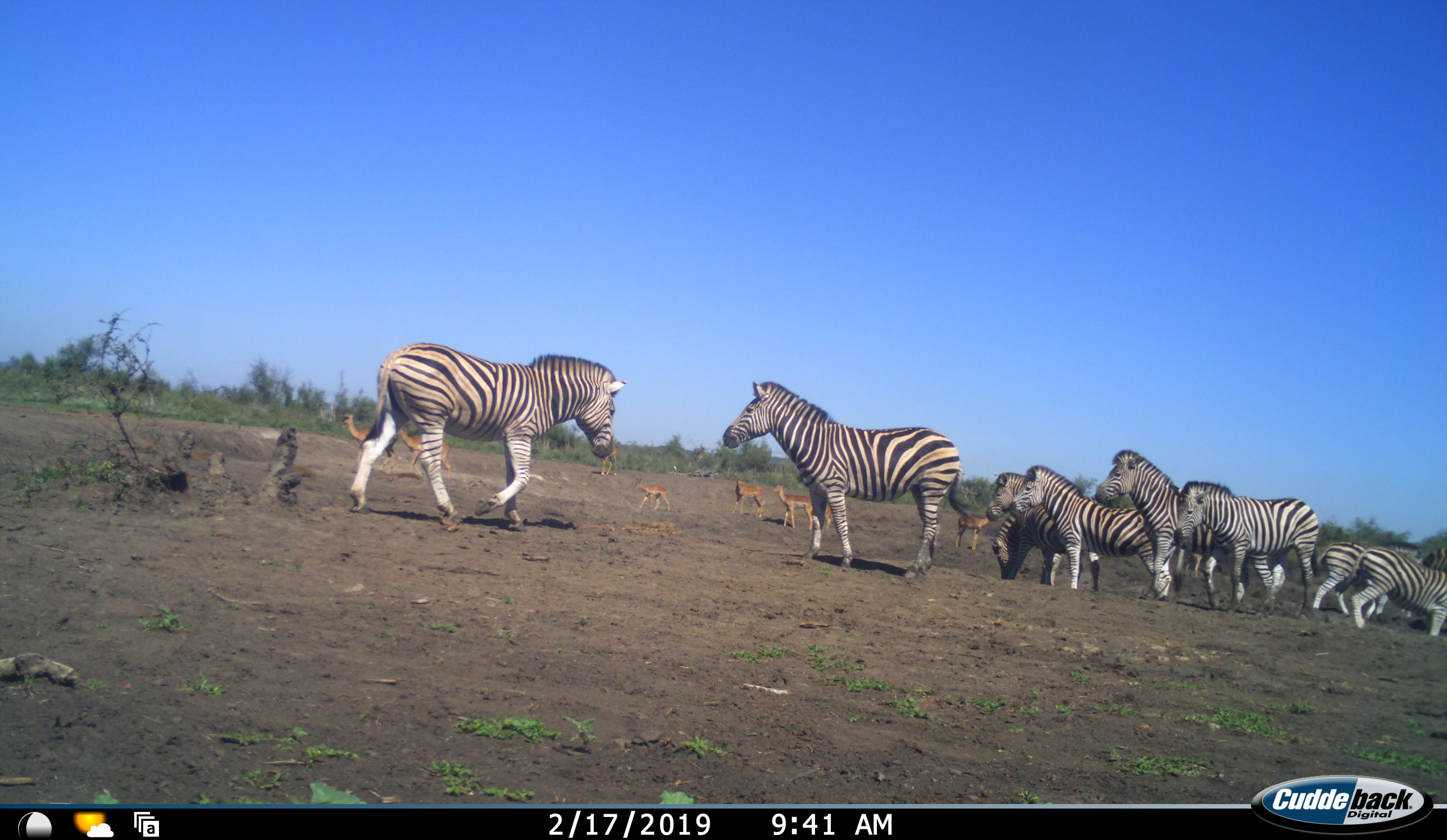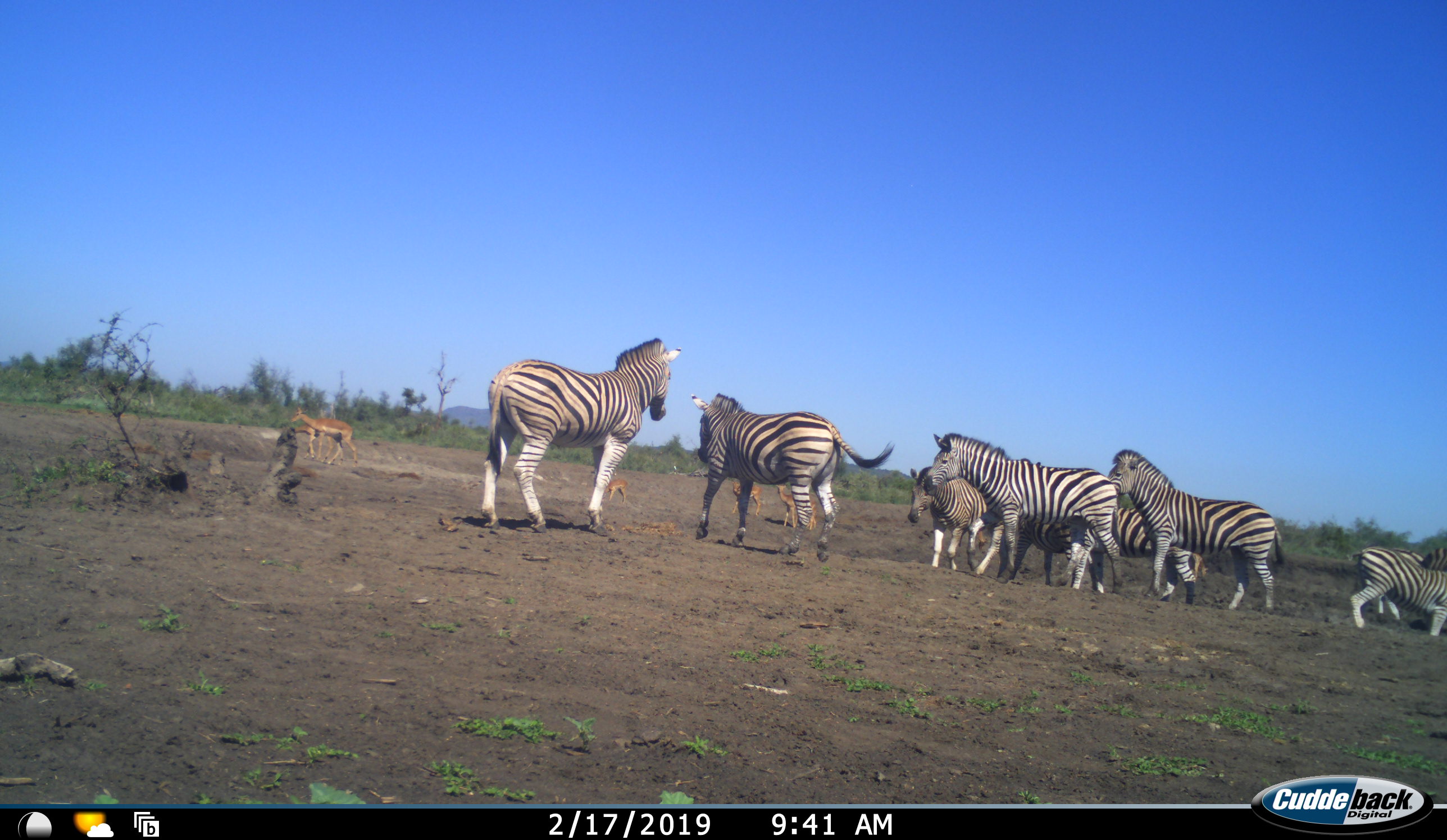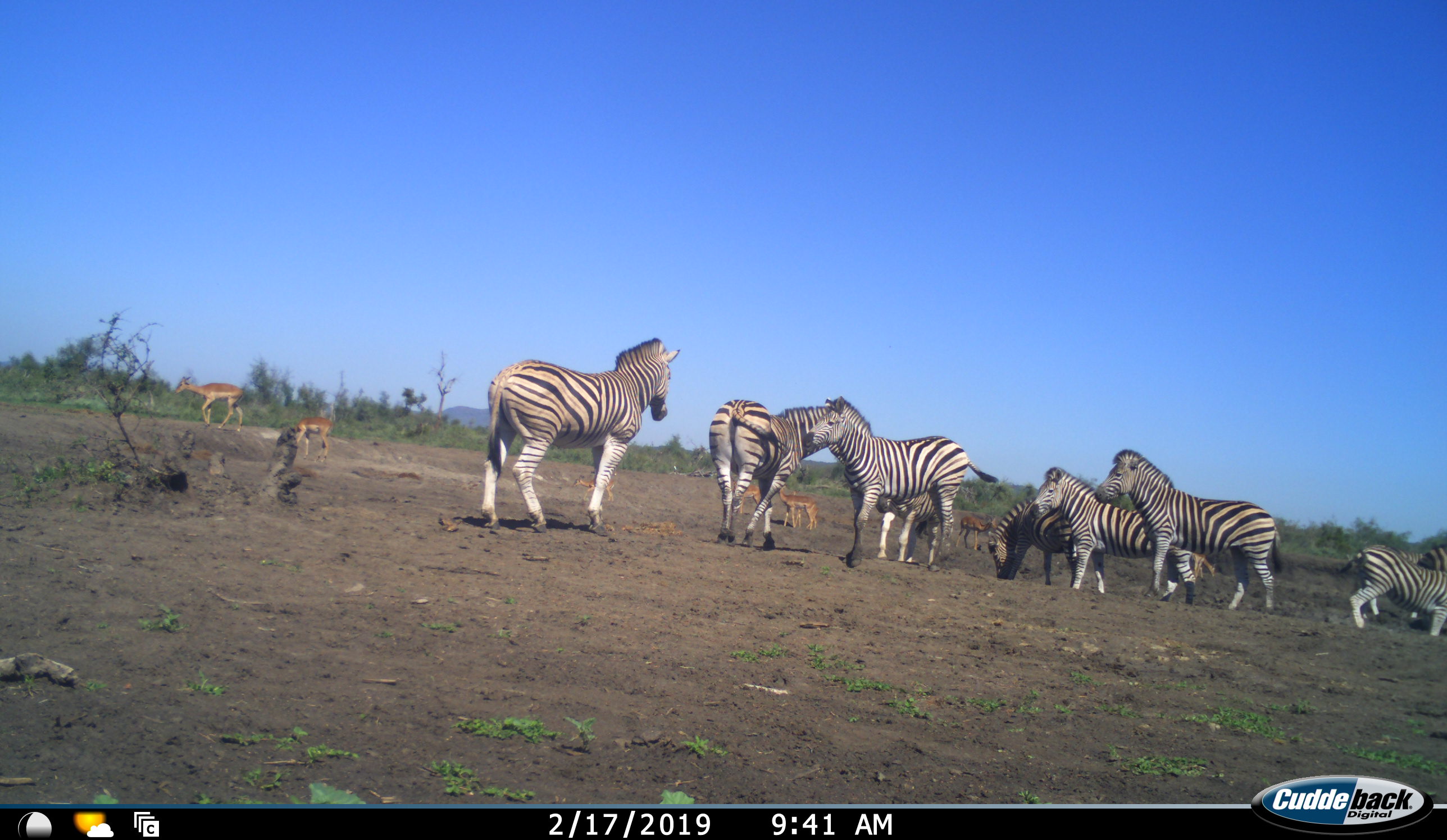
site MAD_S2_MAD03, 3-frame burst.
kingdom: Animalia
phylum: Chordata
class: Mammalia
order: Artiodactyla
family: Bovidae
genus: Aepyceros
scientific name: Aepyceros melampus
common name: impala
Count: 7.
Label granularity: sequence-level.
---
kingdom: Animalia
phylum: Chordata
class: Mammalia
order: Perissodactyla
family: Equidae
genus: Equus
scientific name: Equus quagga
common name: plains zebra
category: zebraplains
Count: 9.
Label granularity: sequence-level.